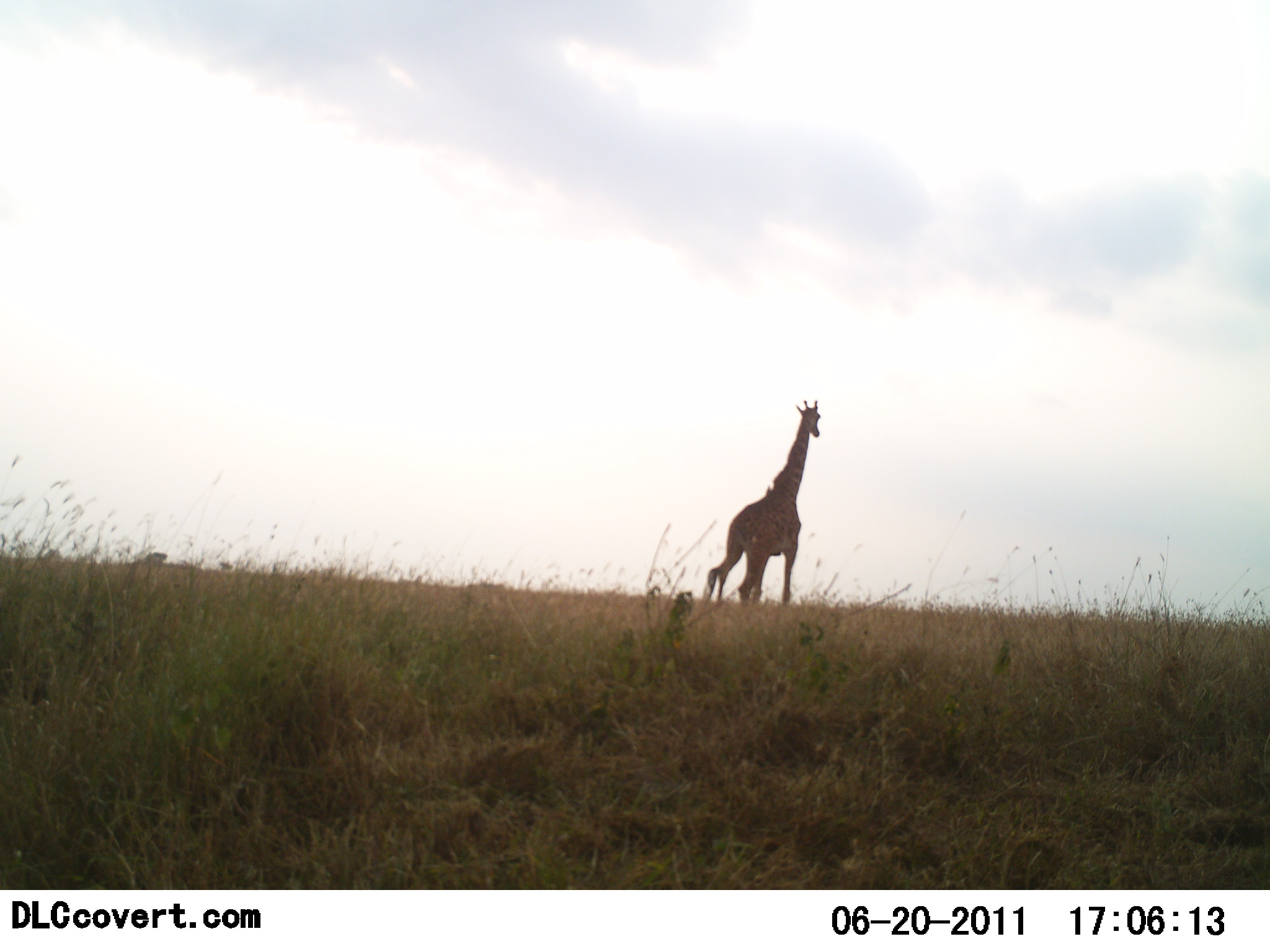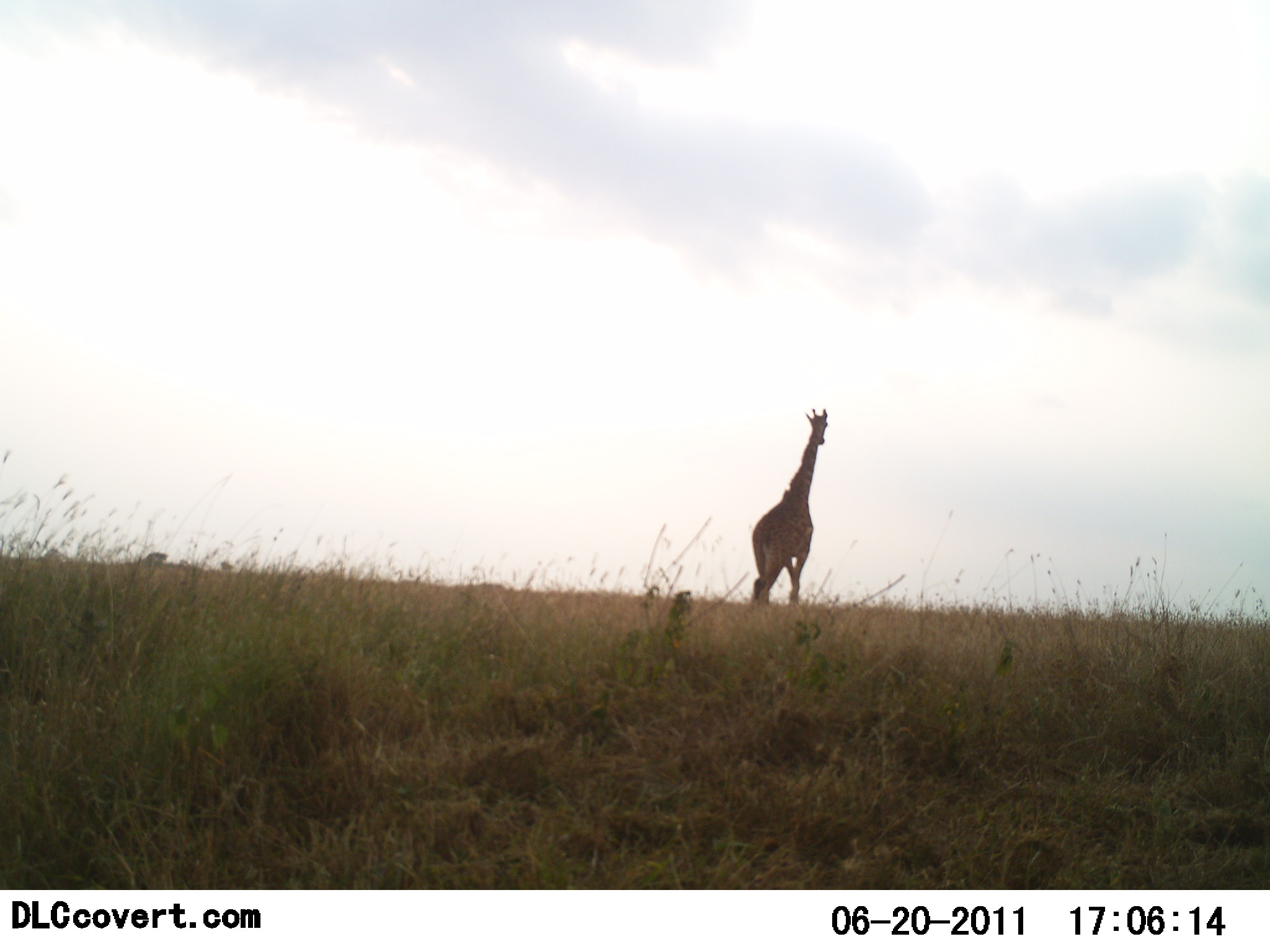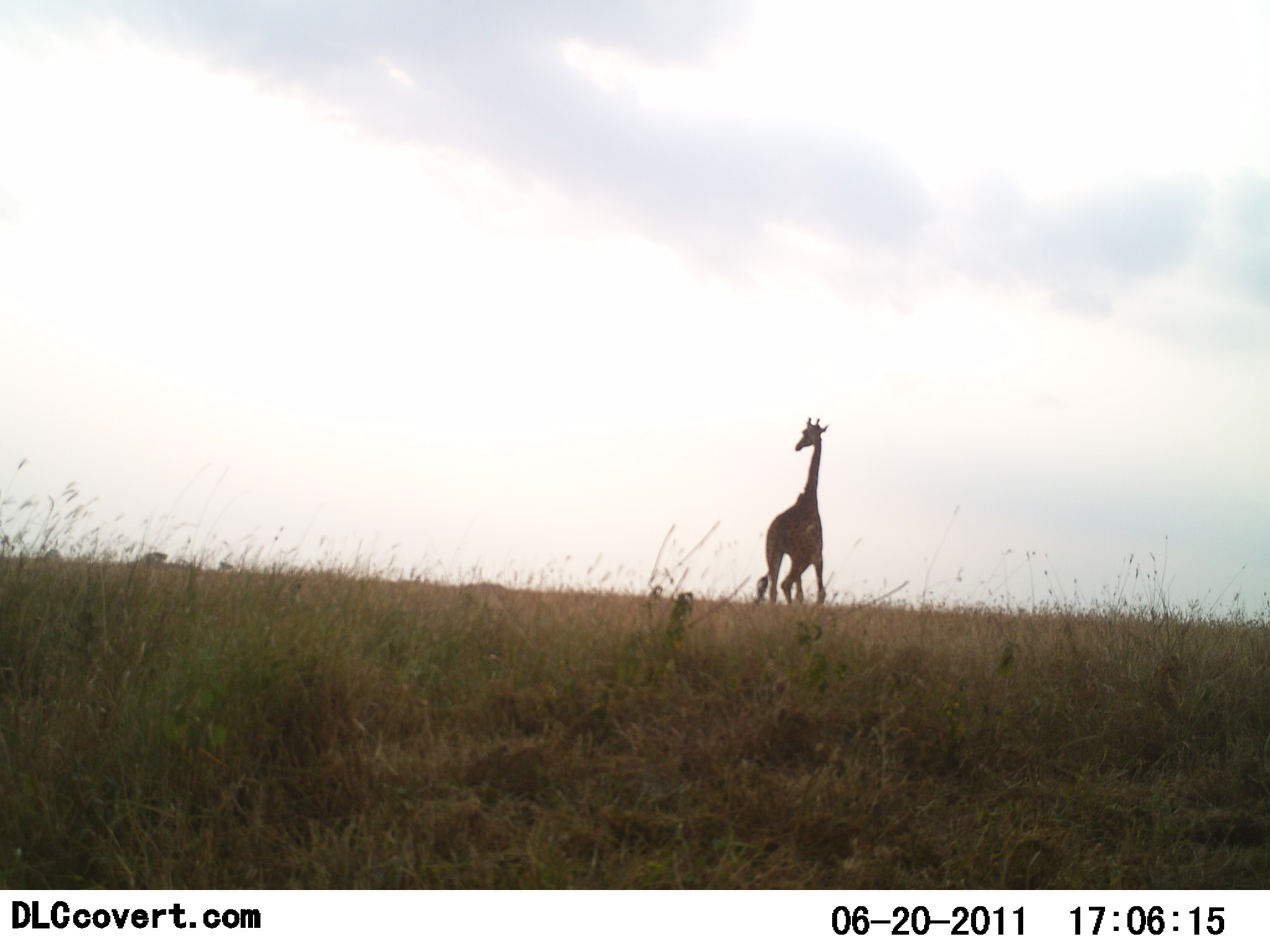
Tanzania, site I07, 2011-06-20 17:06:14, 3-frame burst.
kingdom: Animalia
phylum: Chordata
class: Mammalia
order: Artiodactyla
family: Giraffidae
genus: Giraffa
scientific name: Giraffa camelopardalis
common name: giraffe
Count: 1.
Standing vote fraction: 36%.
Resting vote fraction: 0%.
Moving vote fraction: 64%.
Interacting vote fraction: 0%.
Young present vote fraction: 0%.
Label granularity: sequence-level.